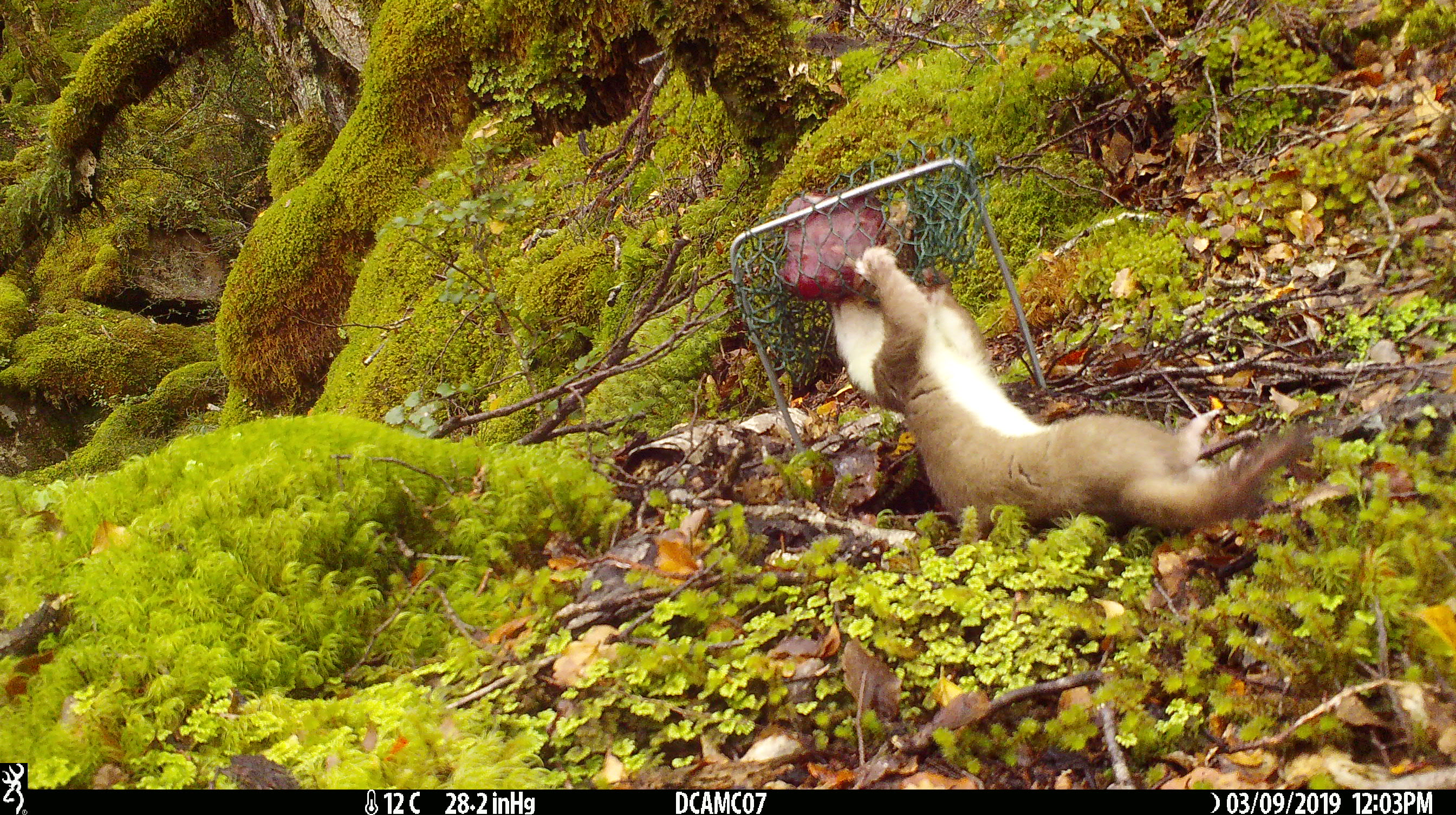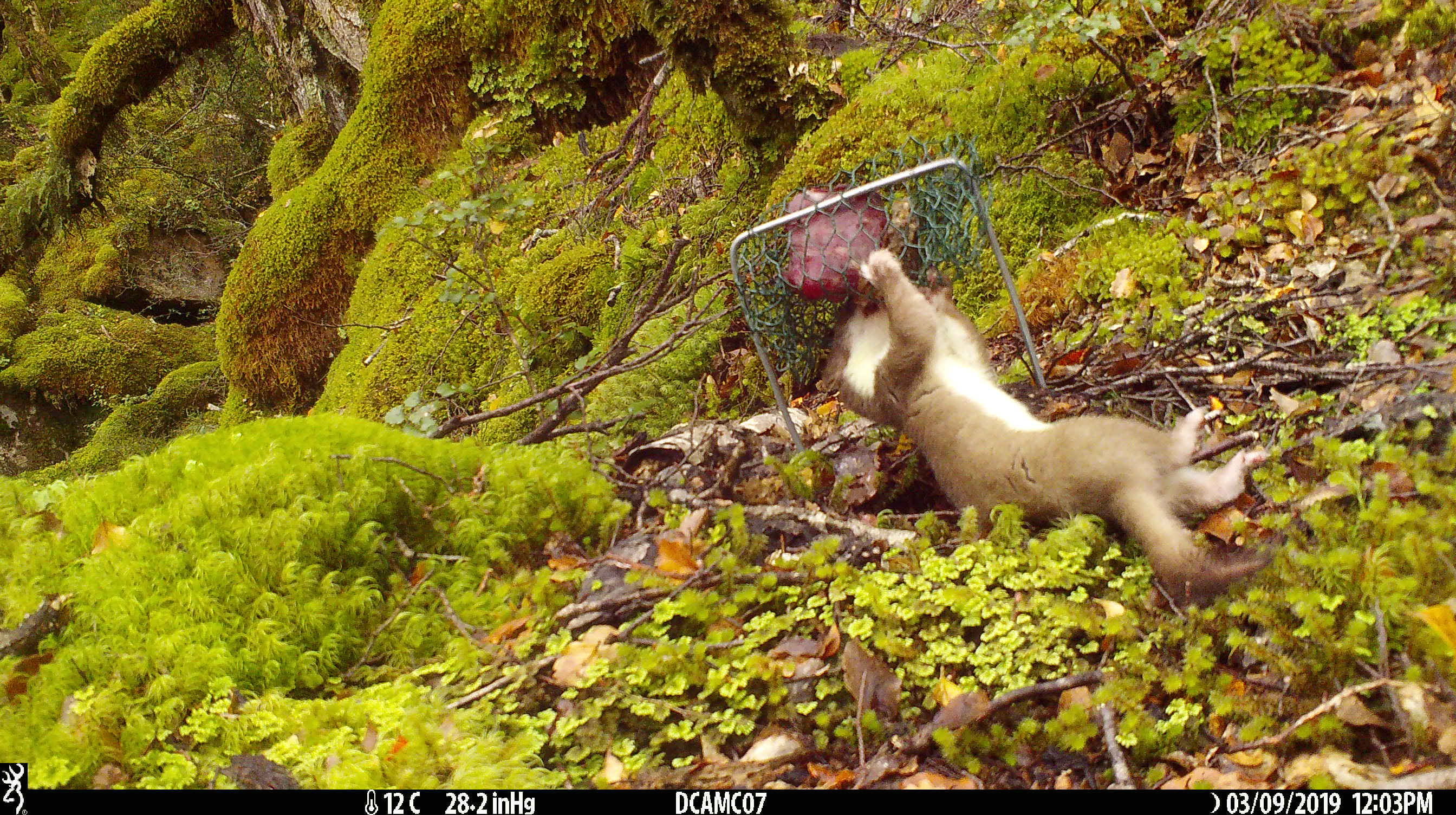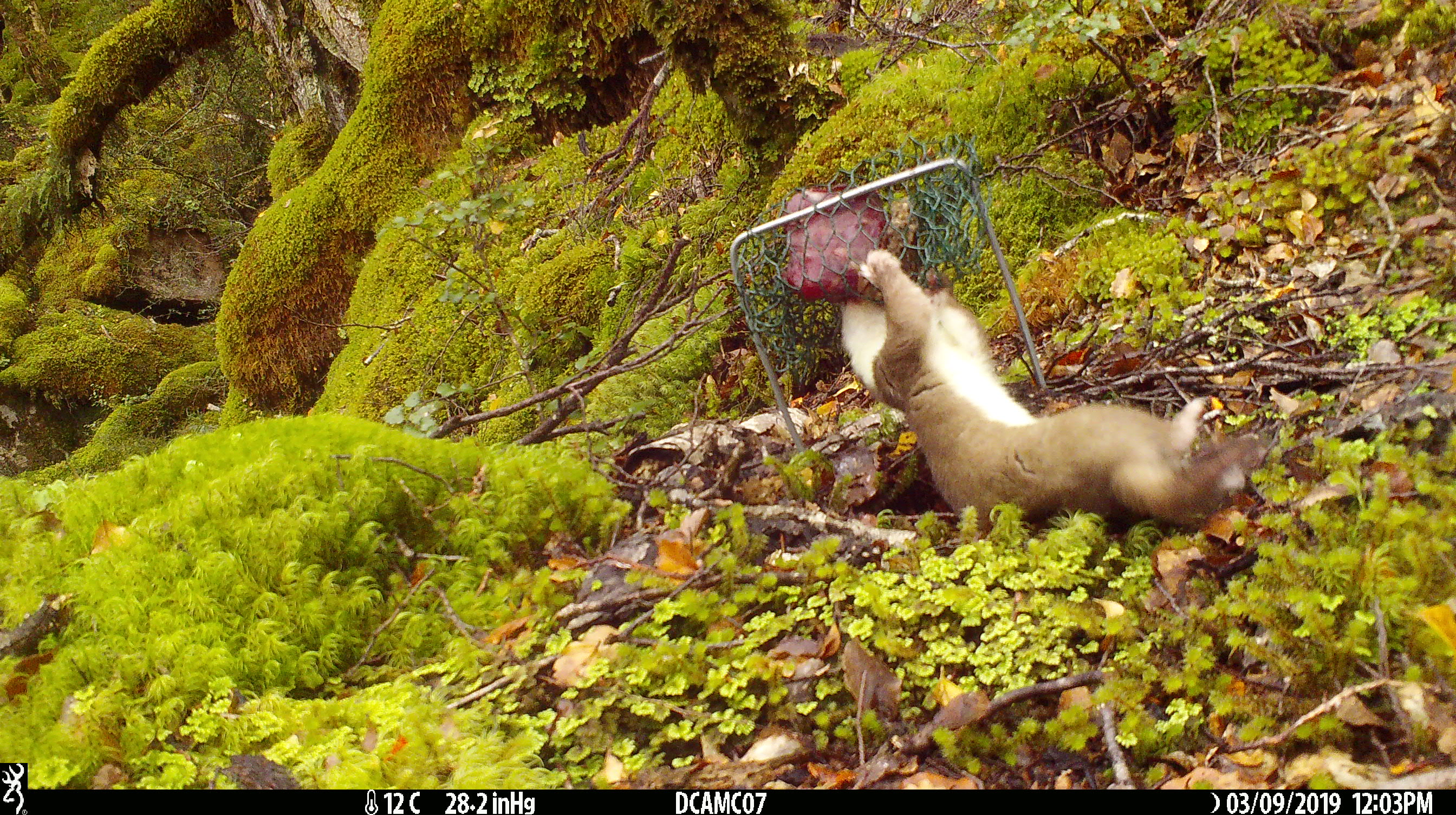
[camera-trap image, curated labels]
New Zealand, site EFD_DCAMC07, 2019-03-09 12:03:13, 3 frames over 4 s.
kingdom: Animalia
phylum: Chordata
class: Mammalia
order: Carnivora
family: Mustelidae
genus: Mustela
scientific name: Mustela erminea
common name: stoat